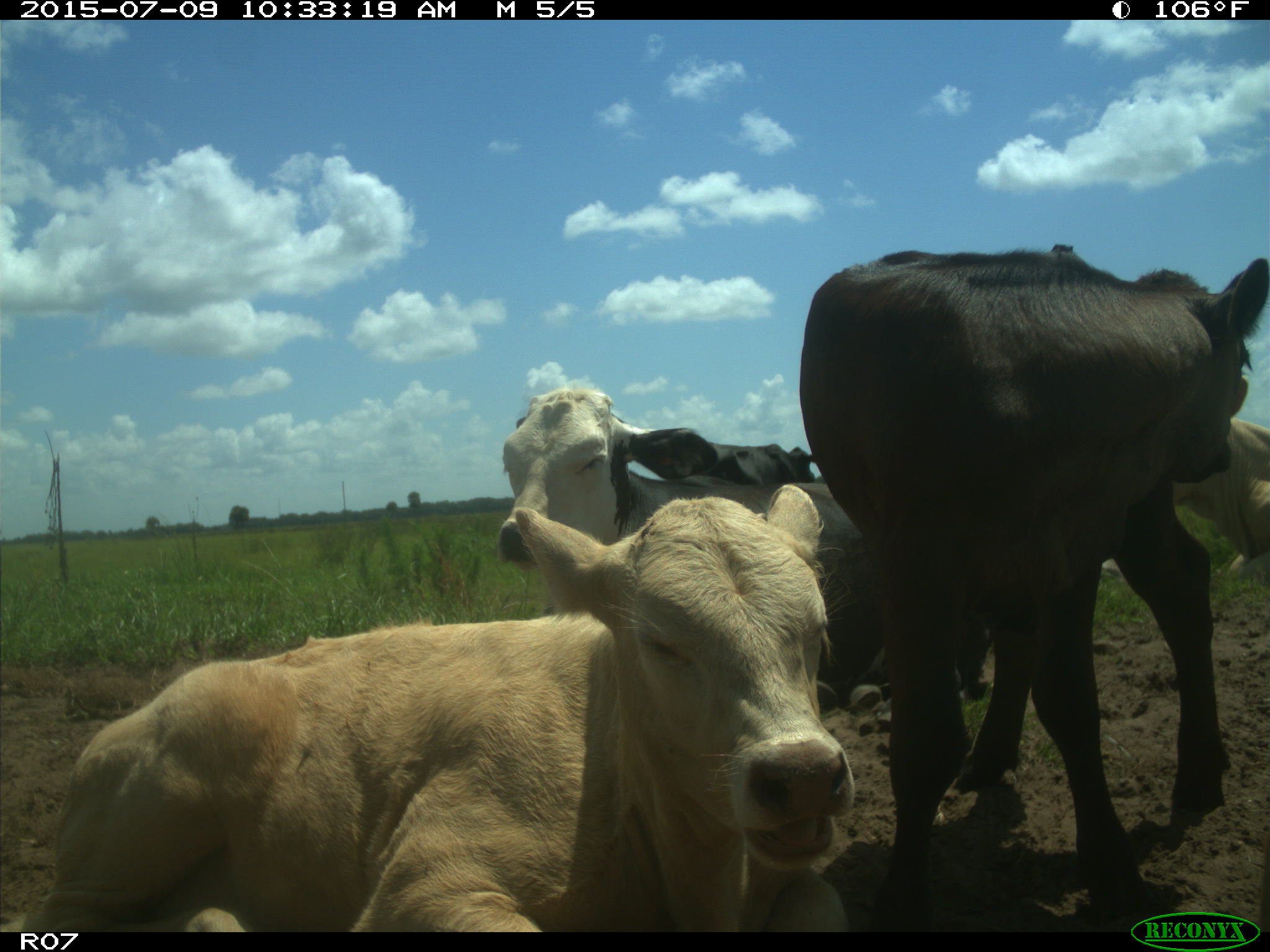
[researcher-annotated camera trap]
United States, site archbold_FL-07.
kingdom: Animalia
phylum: Chordata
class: Mammalia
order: Artiodactyla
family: Bovidae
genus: Bos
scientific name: Bos taurus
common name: domestic cow